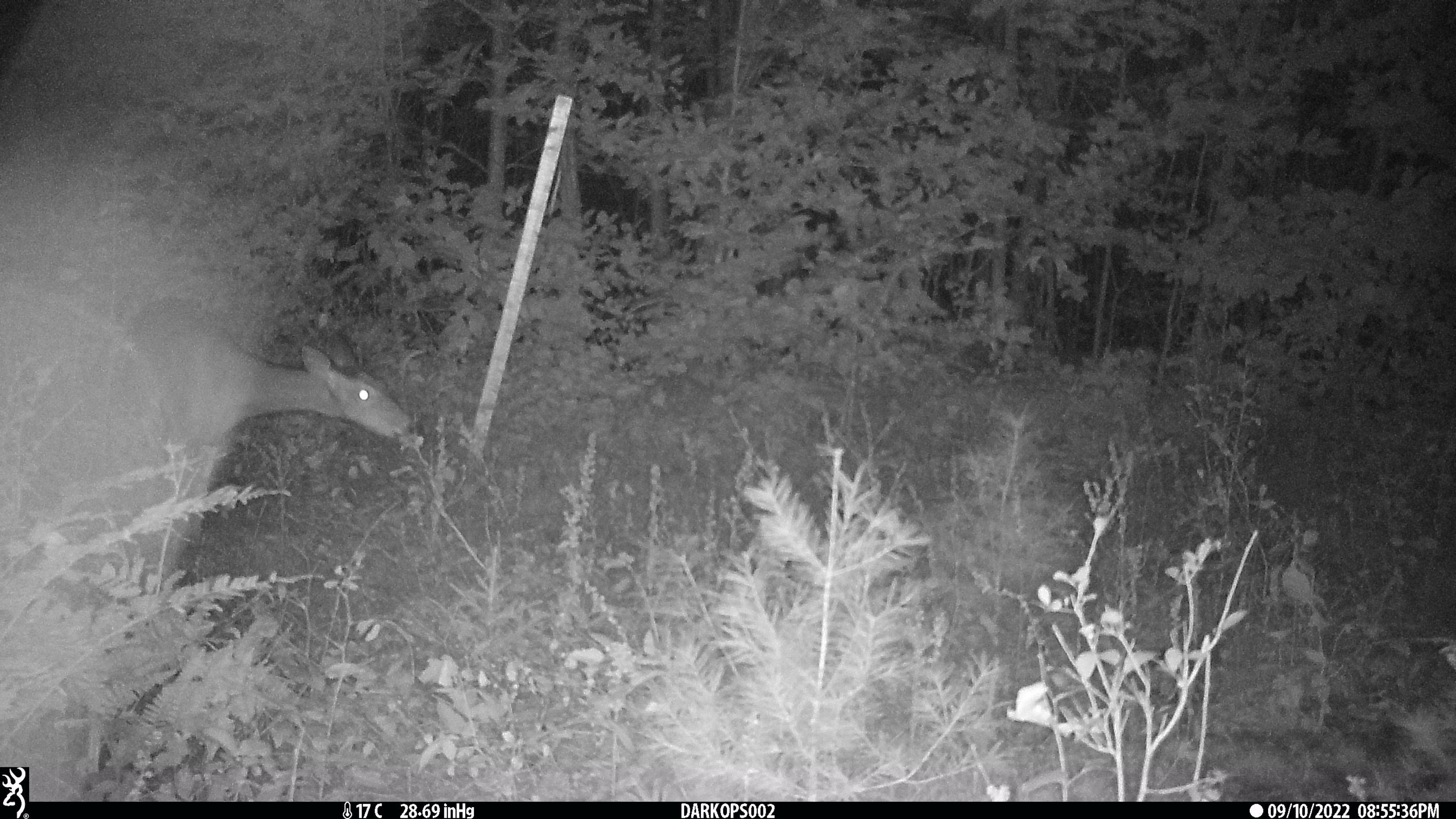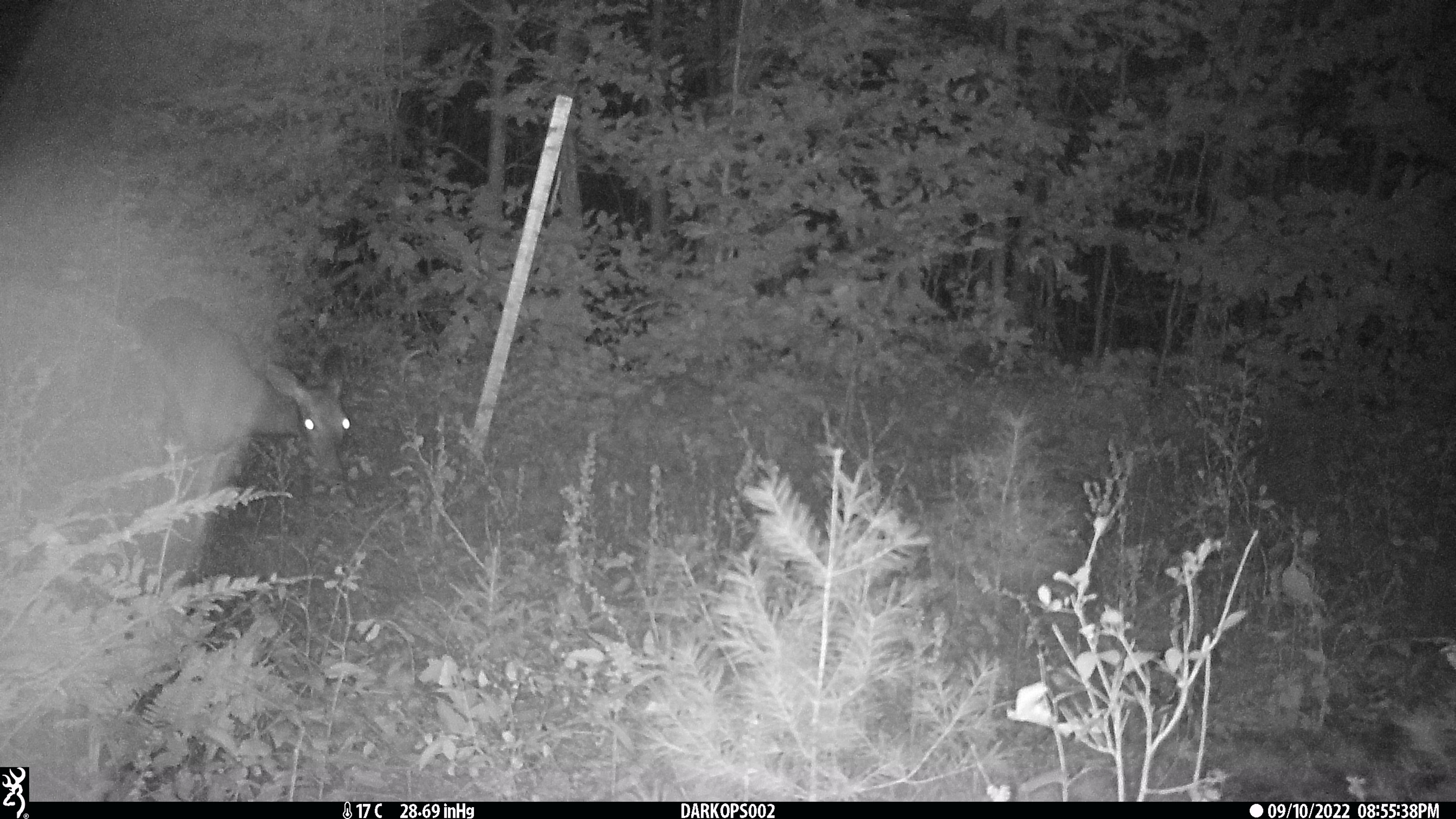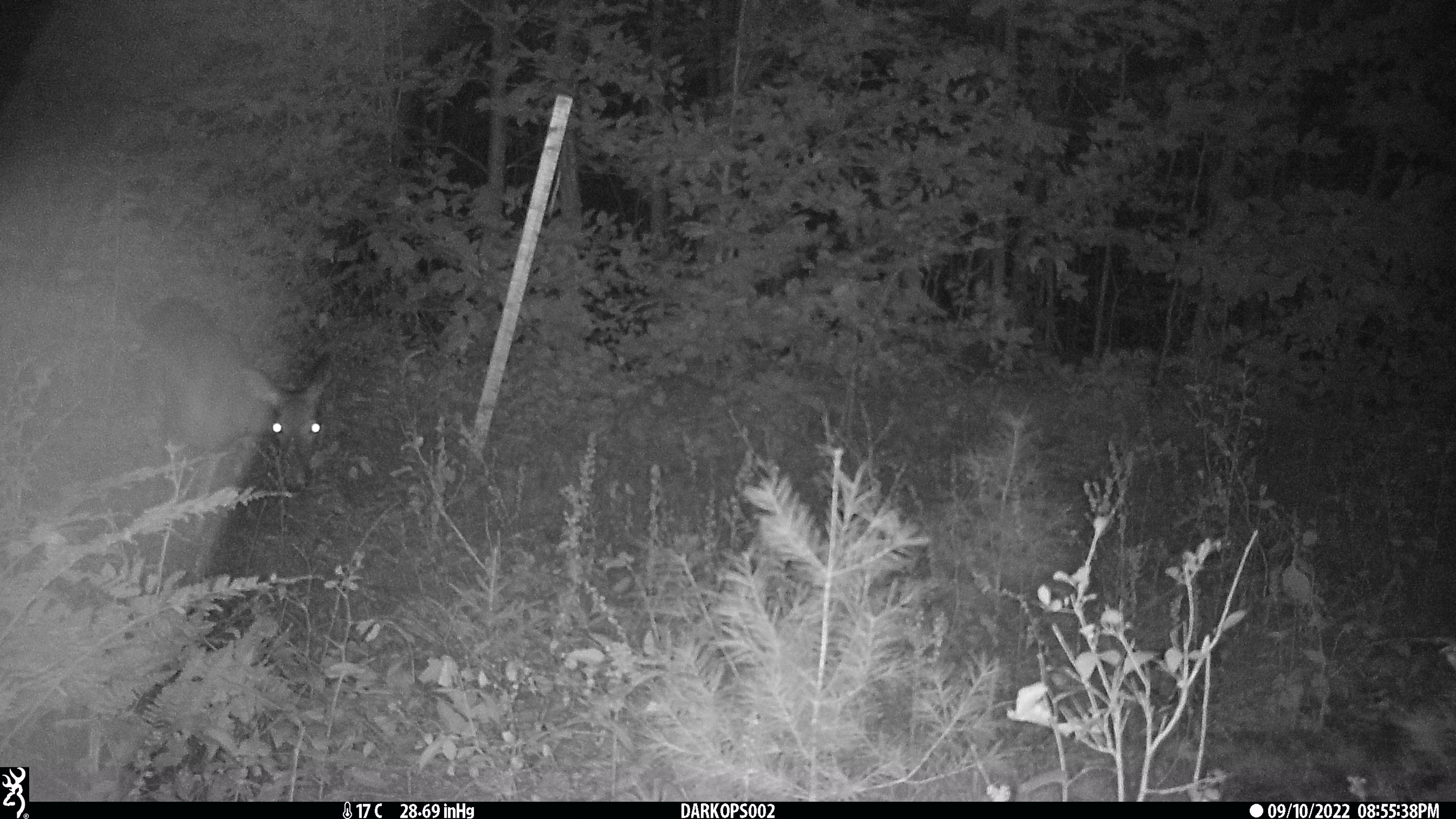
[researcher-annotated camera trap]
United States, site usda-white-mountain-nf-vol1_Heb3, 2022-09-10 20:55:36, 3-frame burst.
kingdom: Animalia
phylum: Chordata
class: Mammalia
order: Artiodactyla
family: Cervidae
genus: Odocoileus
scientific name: Odocoileus virginianus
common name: white-tailed deer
White-tailed deer (Odocoileus virginianus).